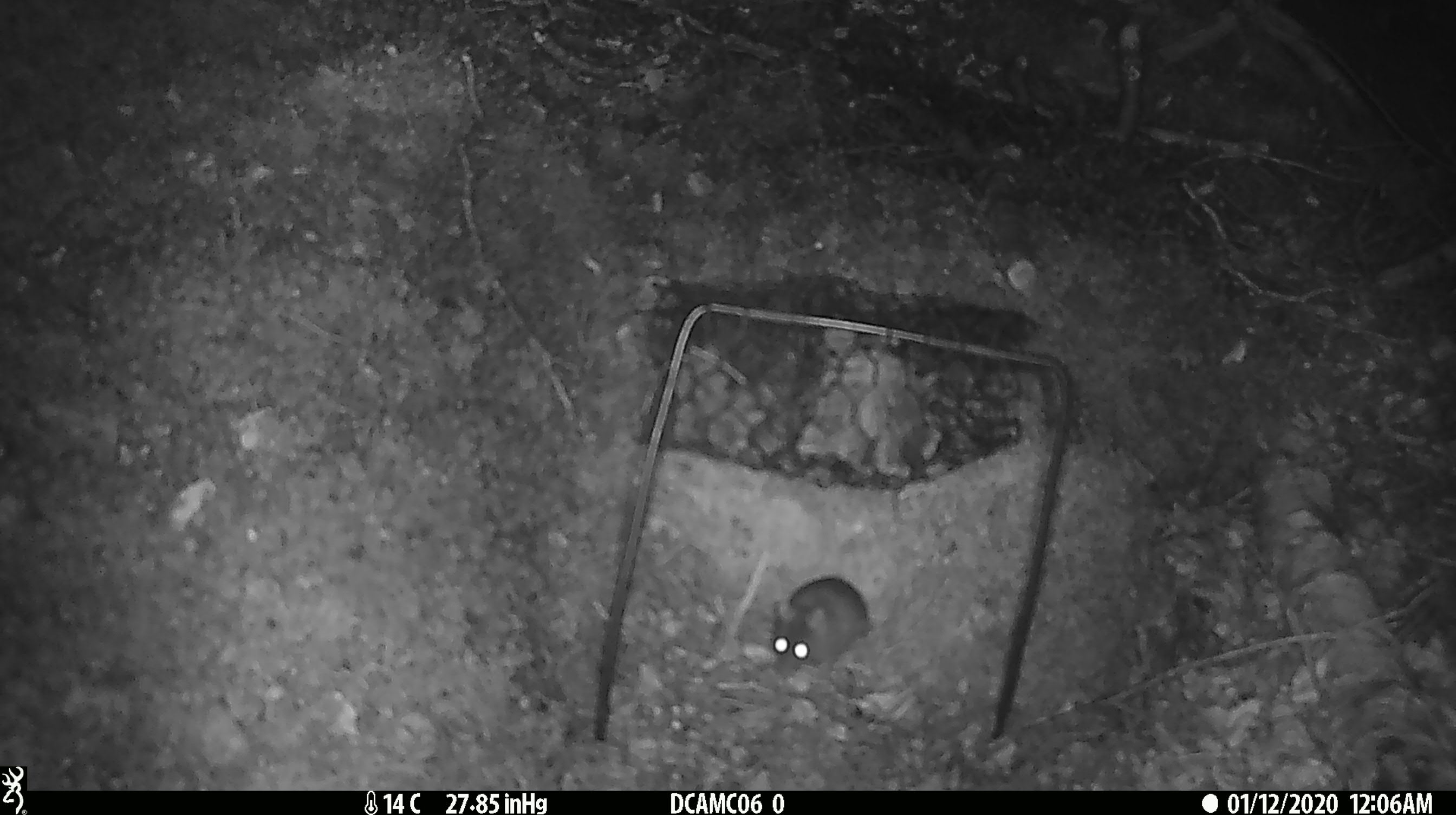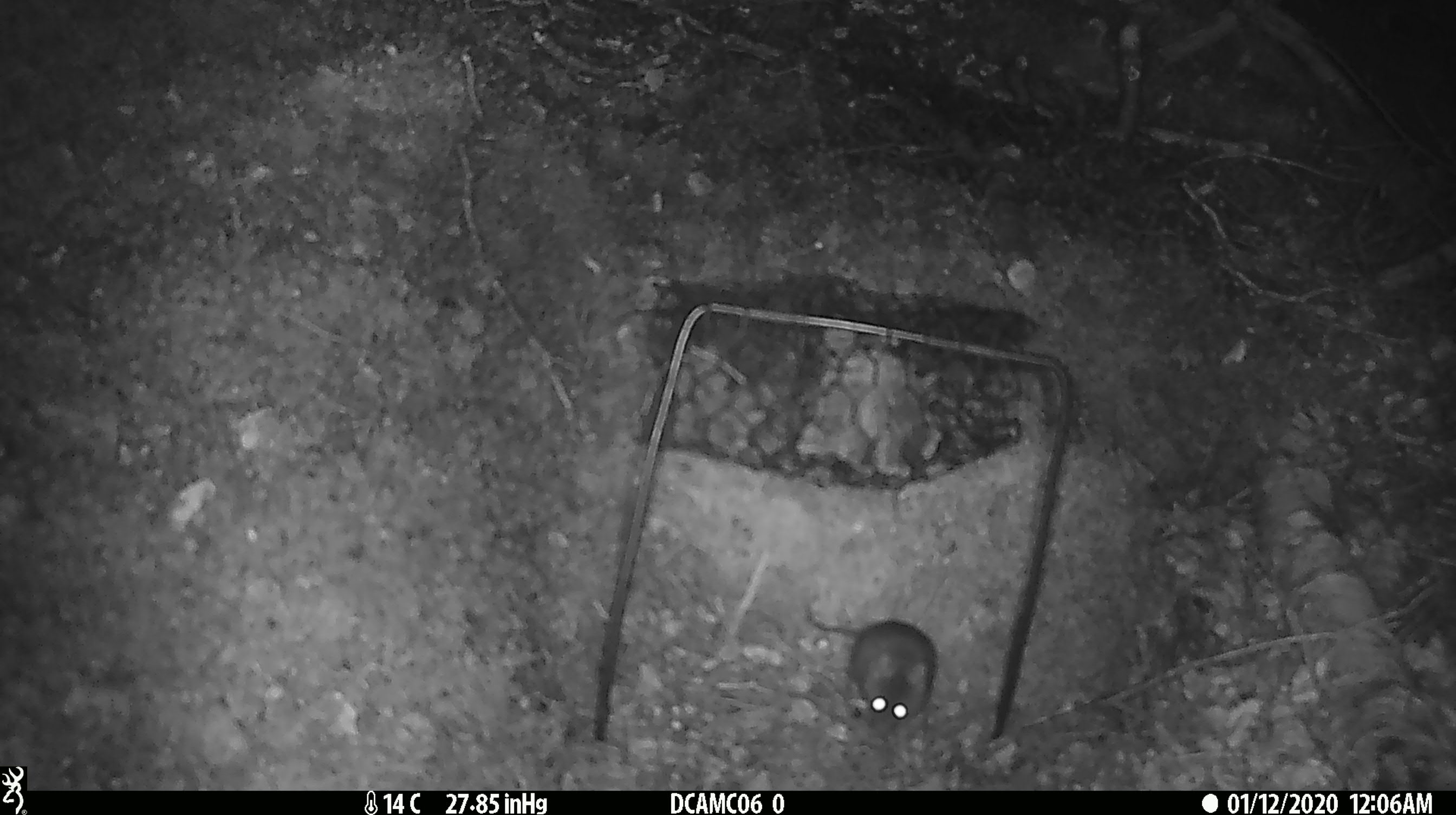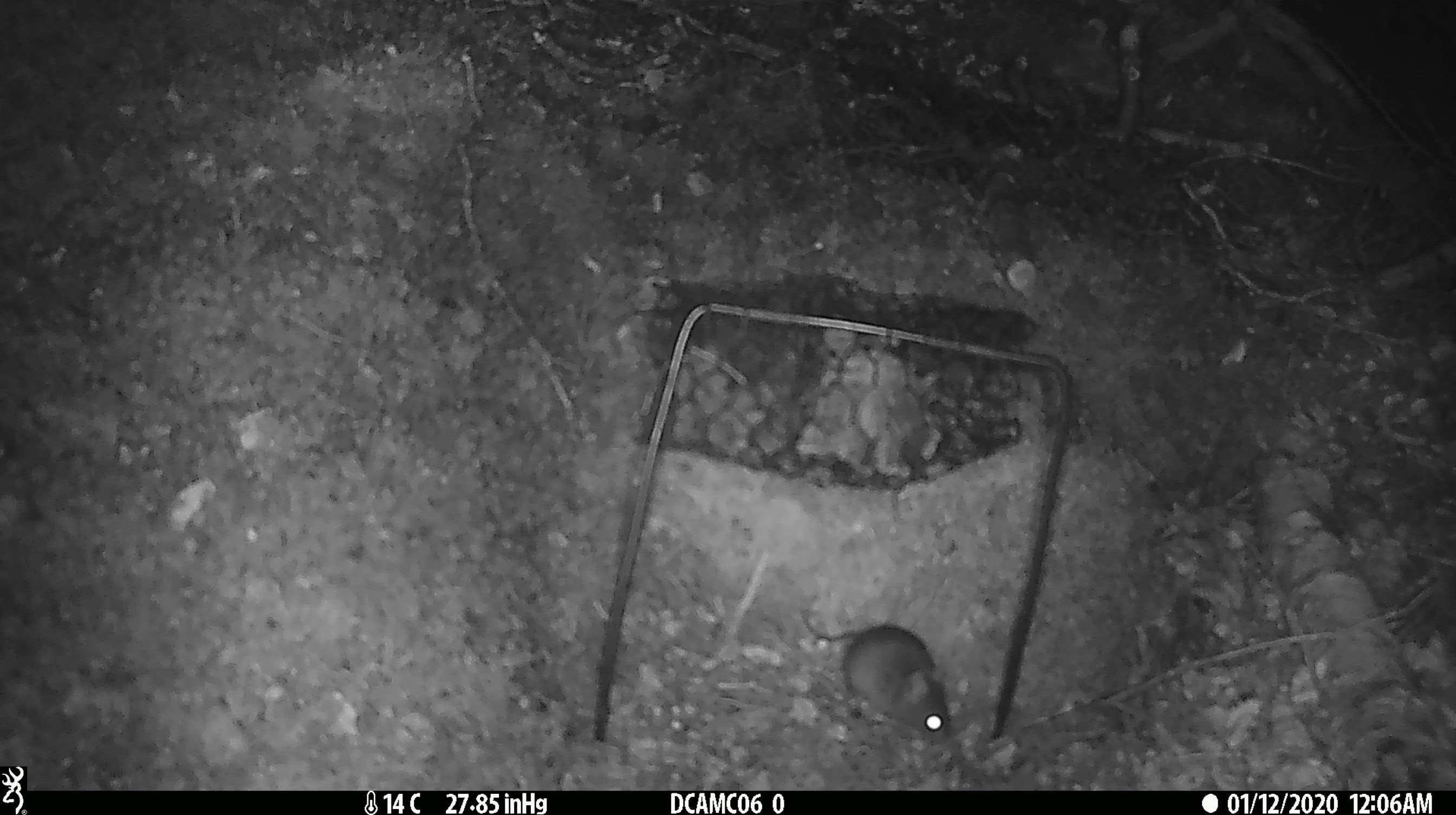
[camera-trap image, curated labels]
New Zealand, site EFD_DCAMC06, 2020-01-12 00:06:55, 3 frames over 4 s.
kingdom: Animalia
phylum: Chordata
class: Mammalia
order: Rodentia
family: Muridae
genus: Mus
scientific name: Mus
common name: mouse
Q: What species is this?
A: Mouse (Mus).